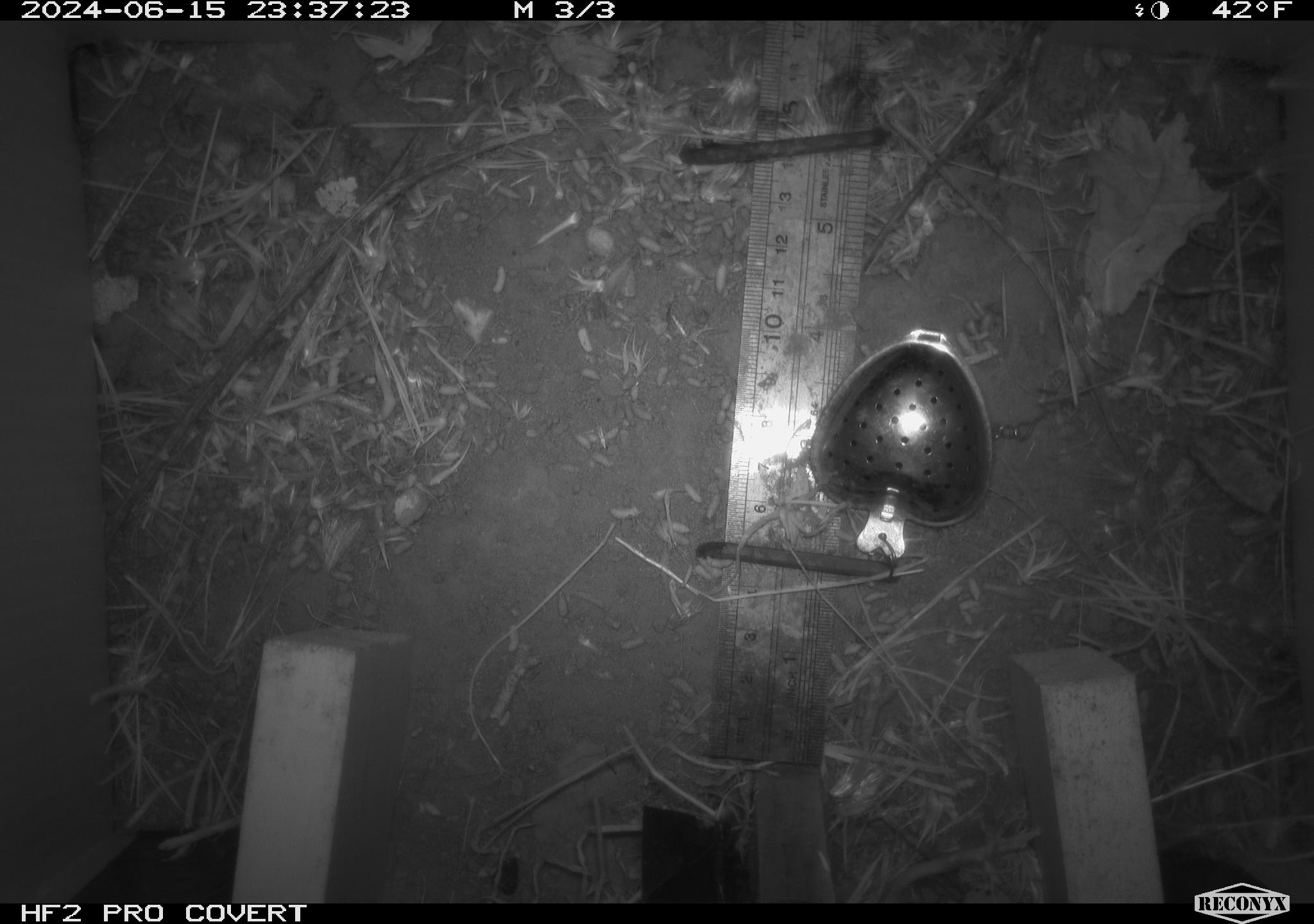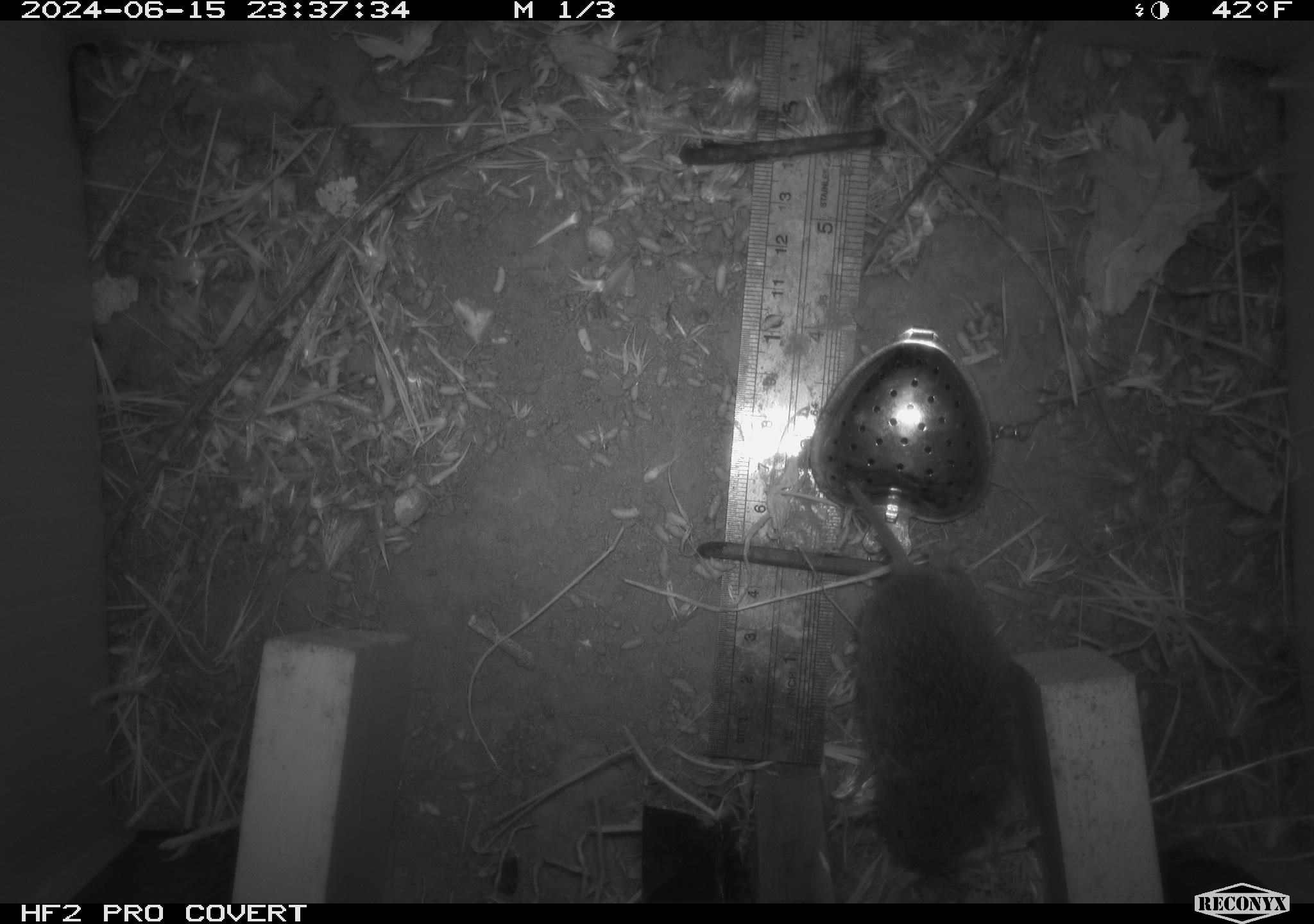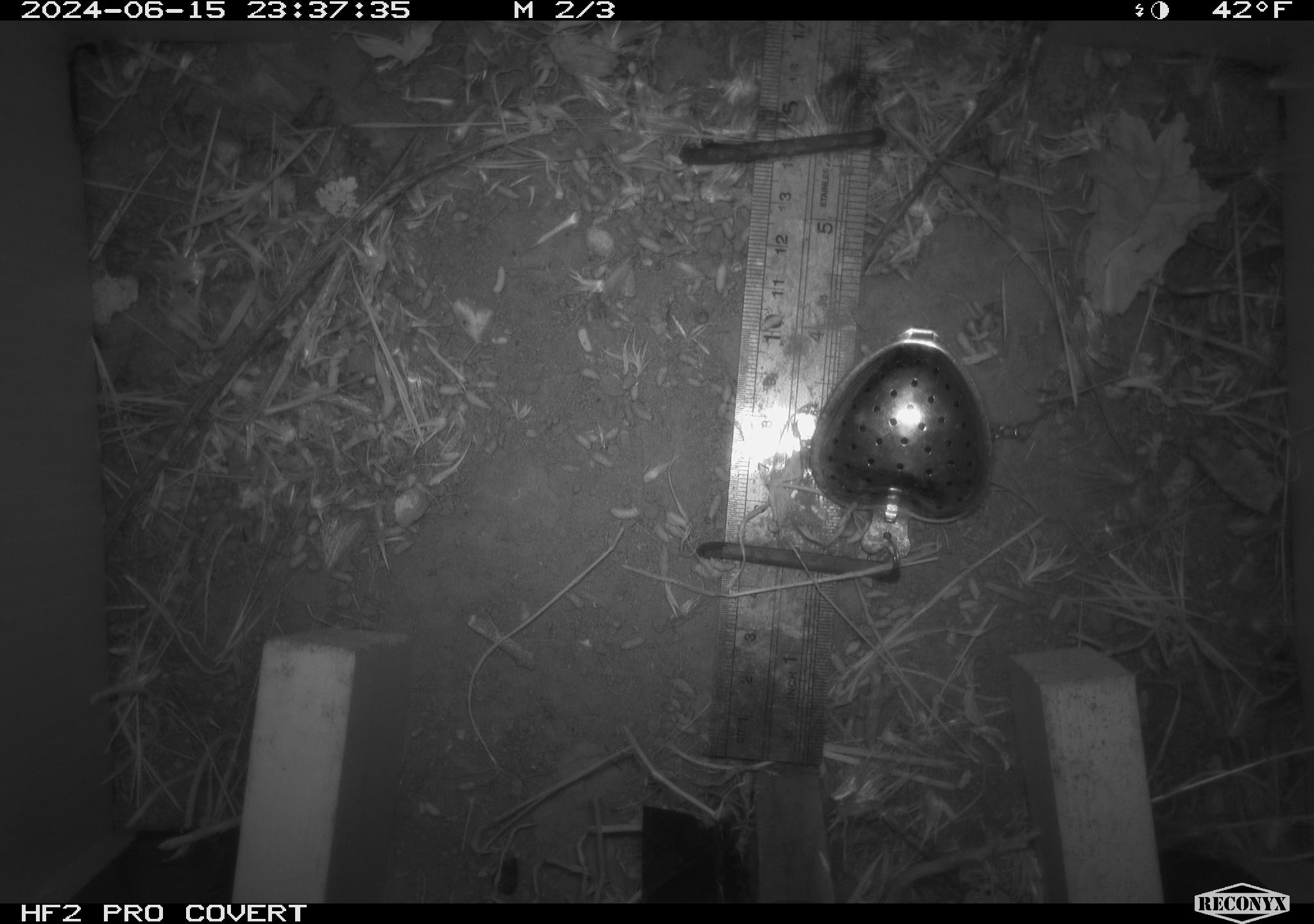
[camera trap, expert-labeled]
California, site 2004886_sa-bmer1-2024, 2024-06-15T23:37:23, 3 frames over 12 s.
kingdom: Animalia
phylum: Chordata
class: Mammalia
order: Rodentia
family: Cricetidae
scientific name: Cricetidae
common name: hamsters, voles, lemmings, and allies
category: cricetidae family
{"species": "cricetidae family (hamsters, voles, lemmings, and allies) (Cricetidae)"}